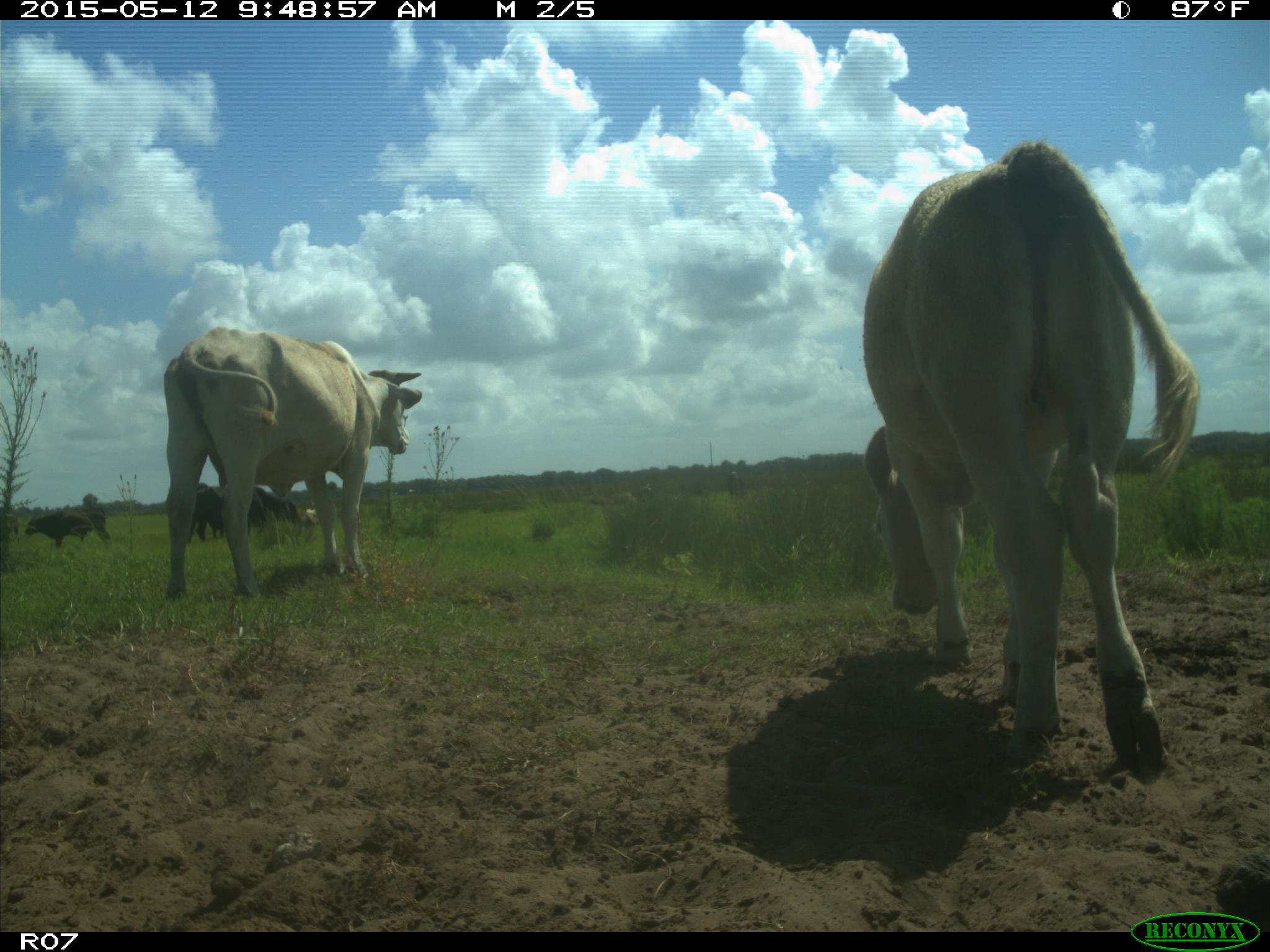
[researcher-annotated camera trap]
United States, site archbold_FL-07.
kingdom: Animalia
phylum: Chordata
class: Mammalia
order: Artiodactyla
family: Bovidae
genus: Bos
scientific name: Bos taurus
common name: domestic cow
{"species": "Bos taurus (domestic cow)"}